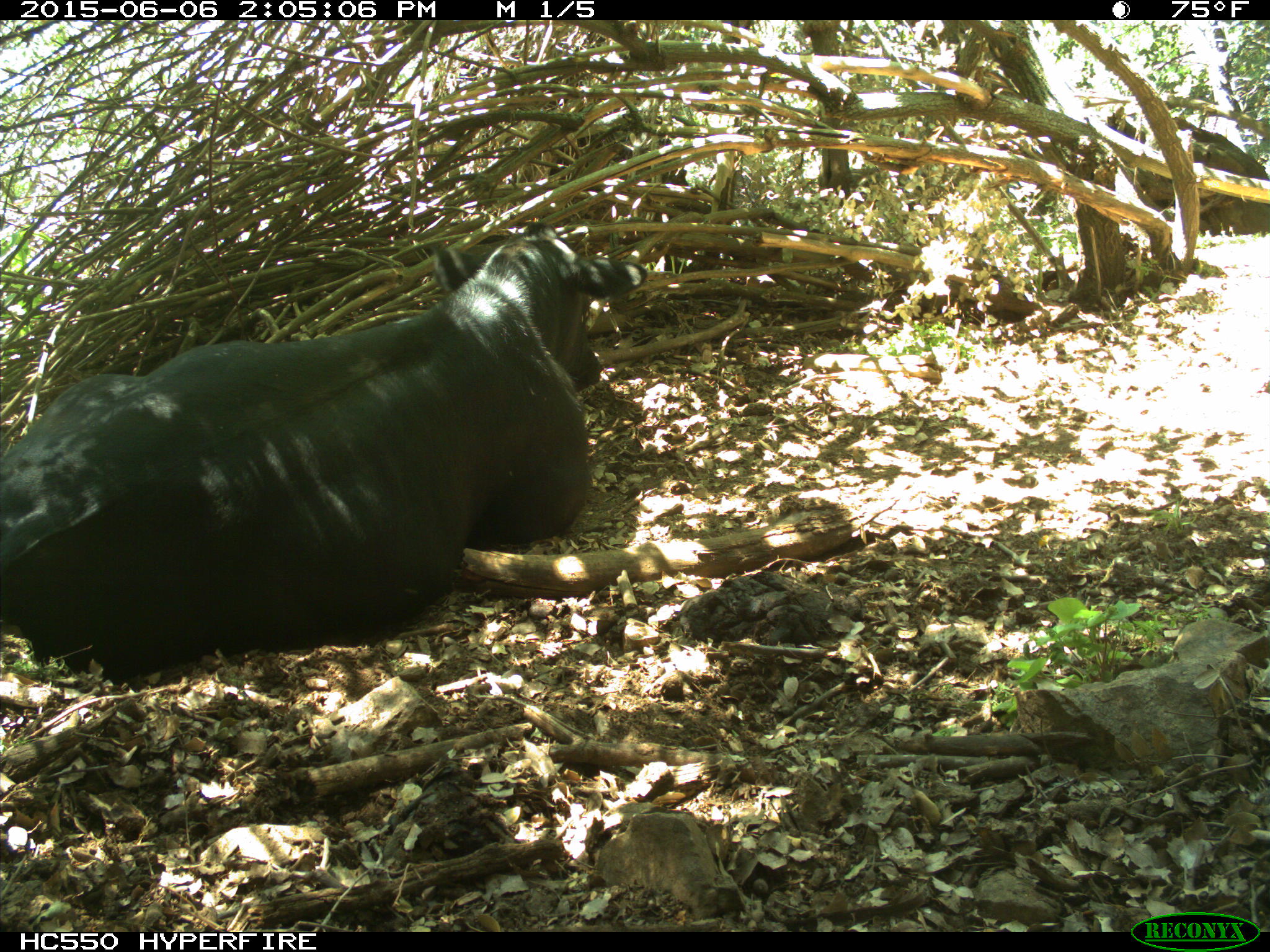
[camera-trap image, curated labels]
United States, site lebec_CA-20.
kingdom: Animalia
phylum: Chordata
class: Mammalia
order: Artiodactyla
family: Bovidae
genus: Bos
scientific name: Bos taurus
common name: domestic cow